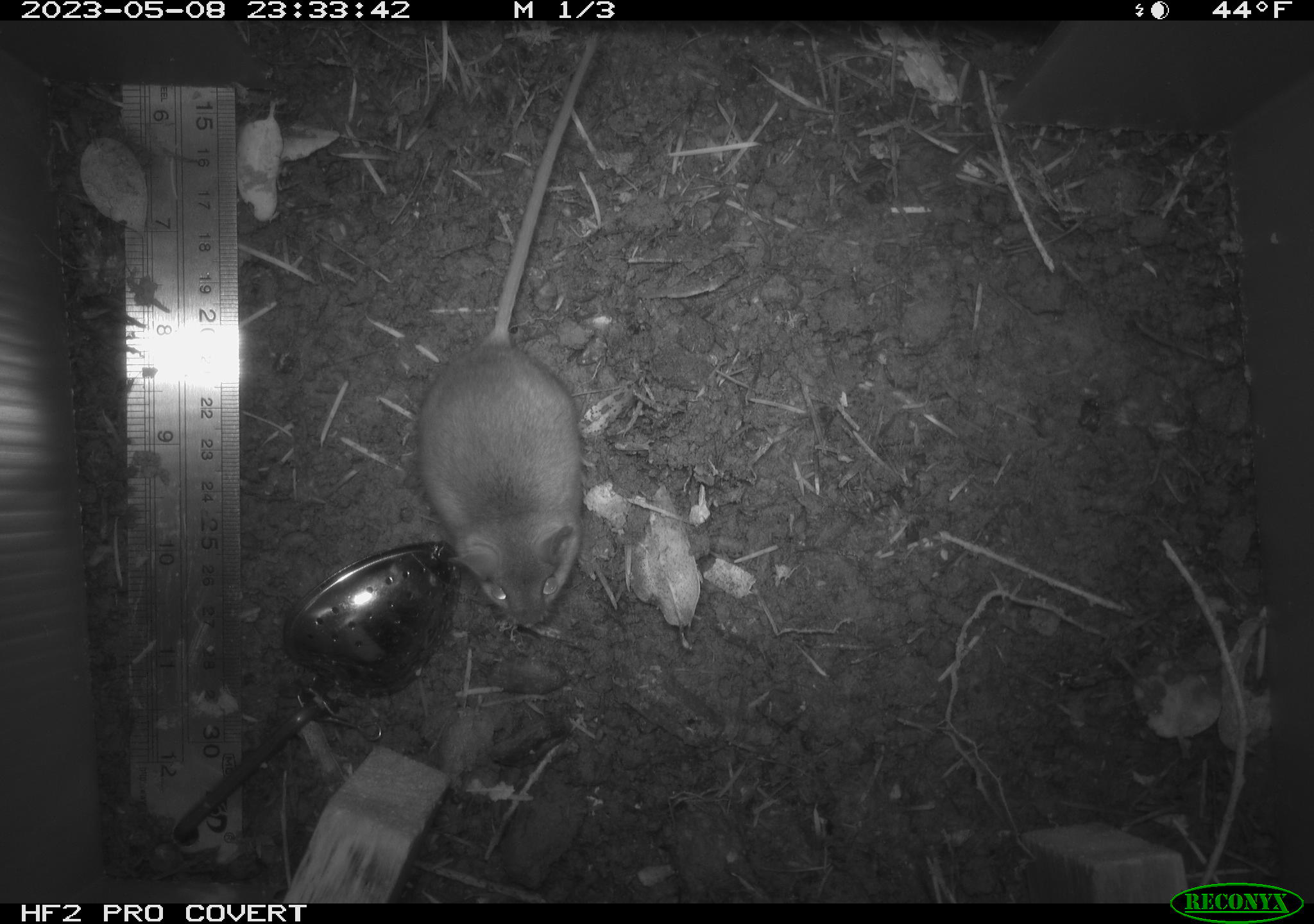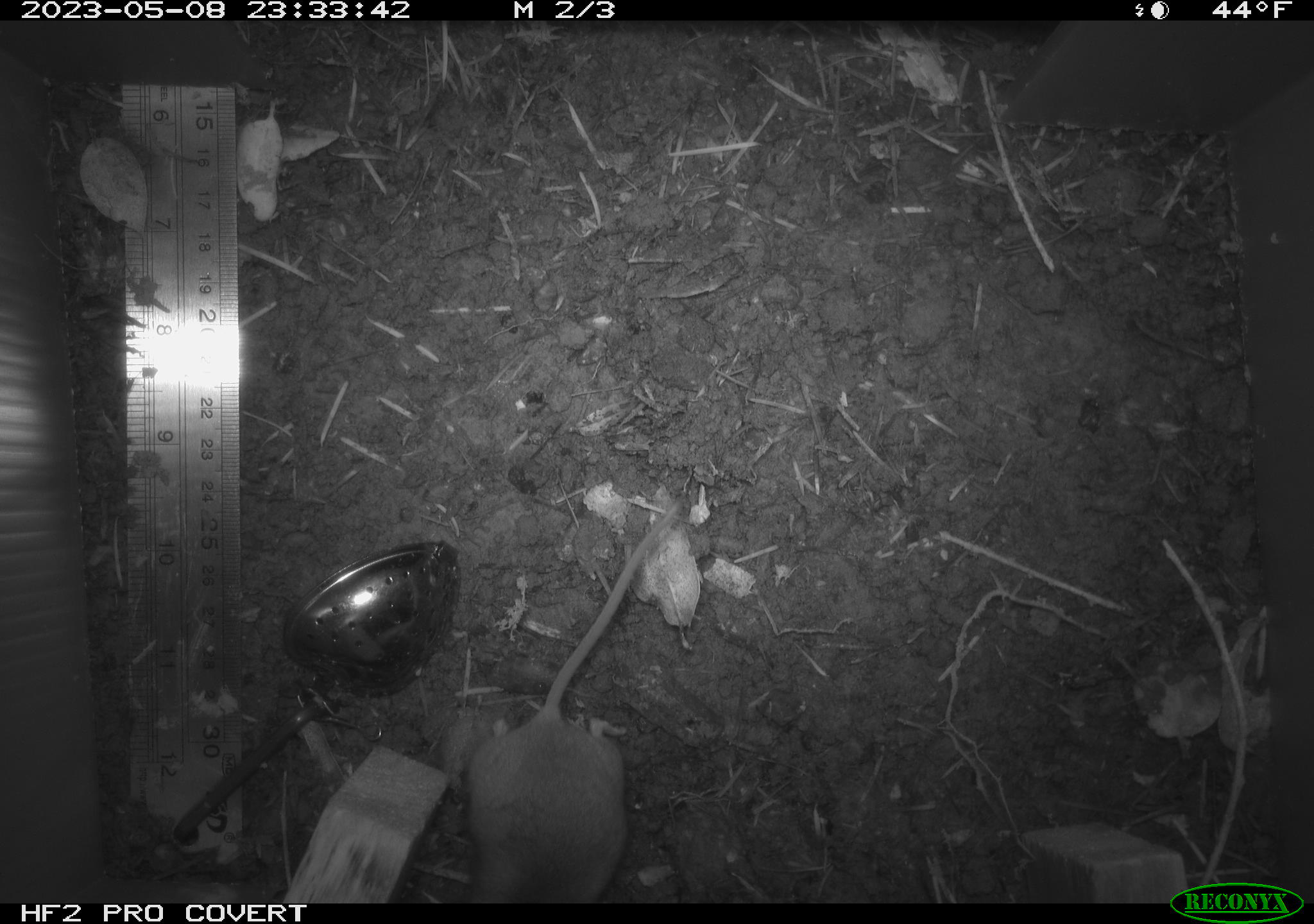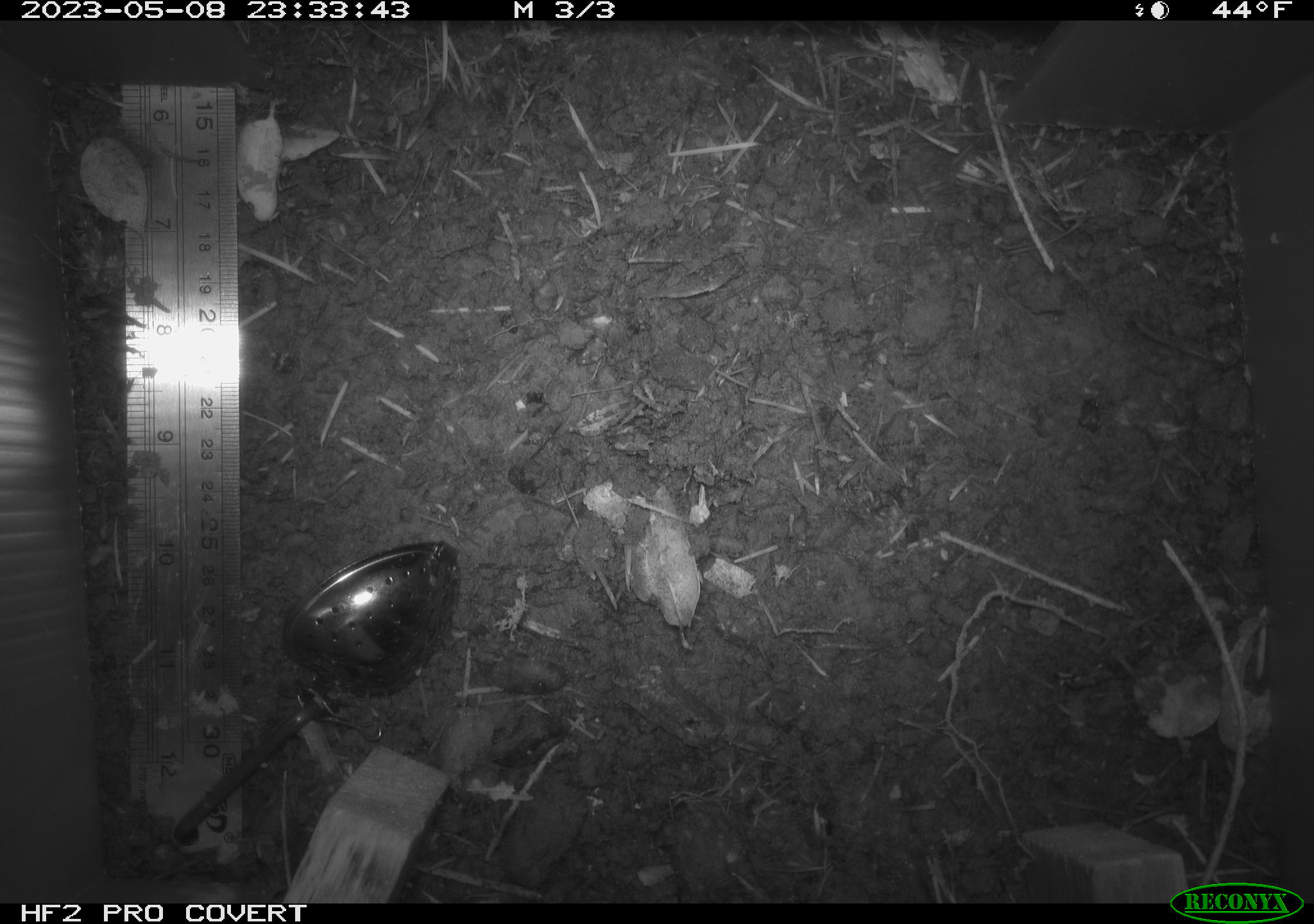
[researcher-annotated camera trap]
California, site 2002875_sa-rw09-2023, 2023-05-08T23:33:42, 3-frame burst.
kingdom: Animalia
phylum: Chordata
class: Mammalia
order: Rodentia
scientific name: Rodentia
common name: mouse species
Mouse species (Rodentia).